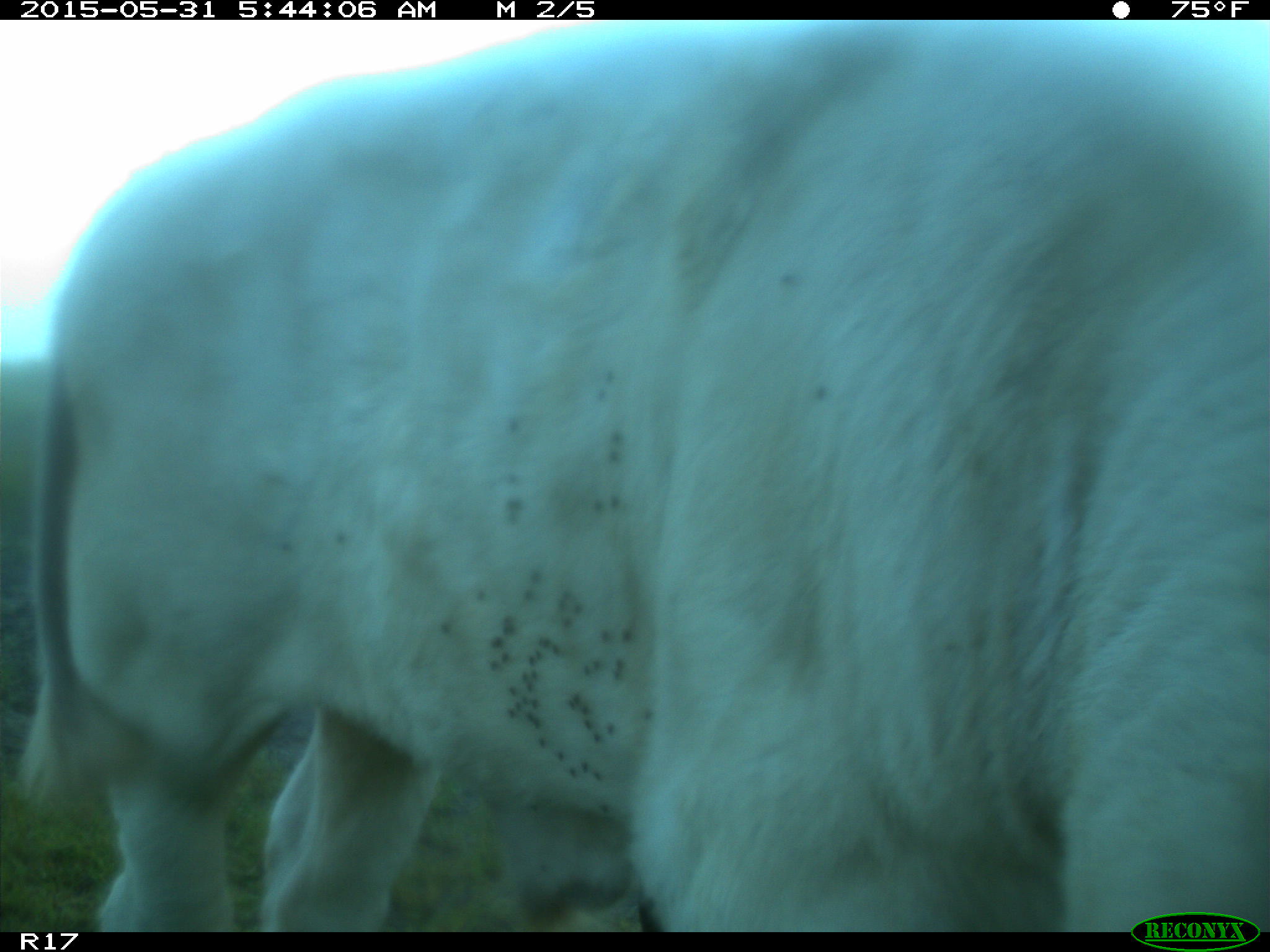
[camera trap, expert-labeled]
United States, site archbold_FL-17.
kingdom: Animalia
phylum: Chordata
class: Mammalia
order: Artiodactyla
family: Bovidae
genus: Bos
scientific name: Bos taurus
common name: domestic cow